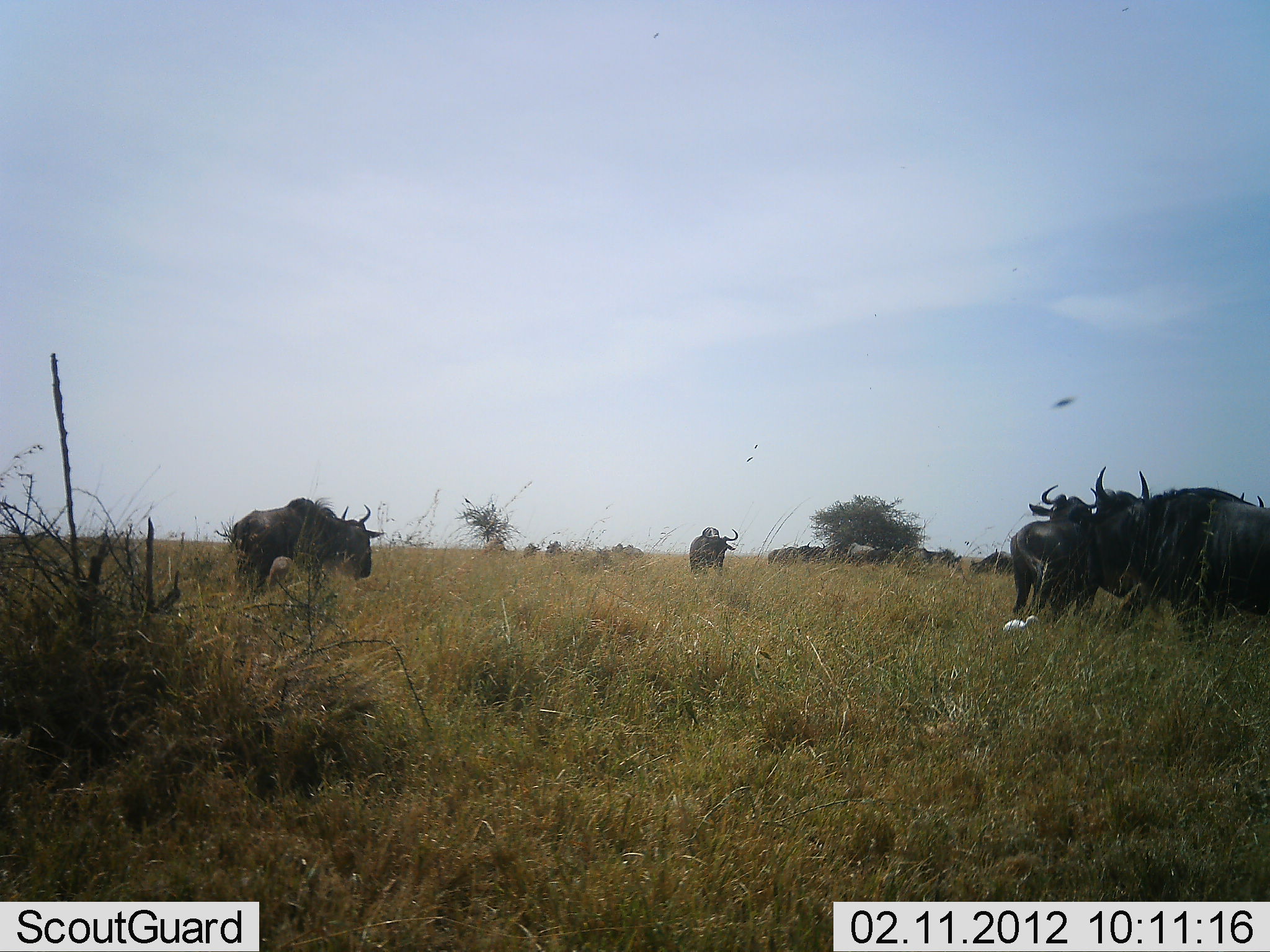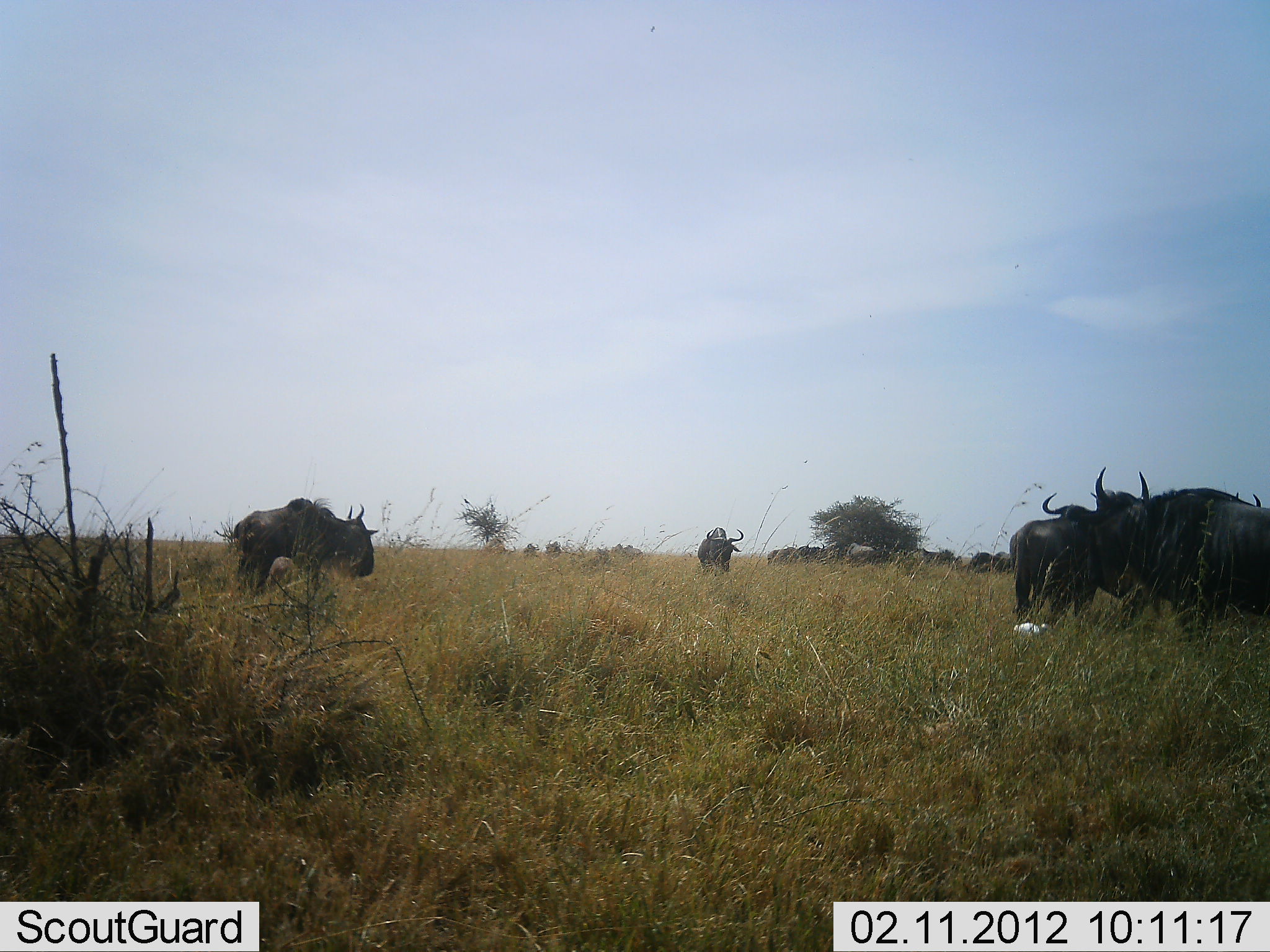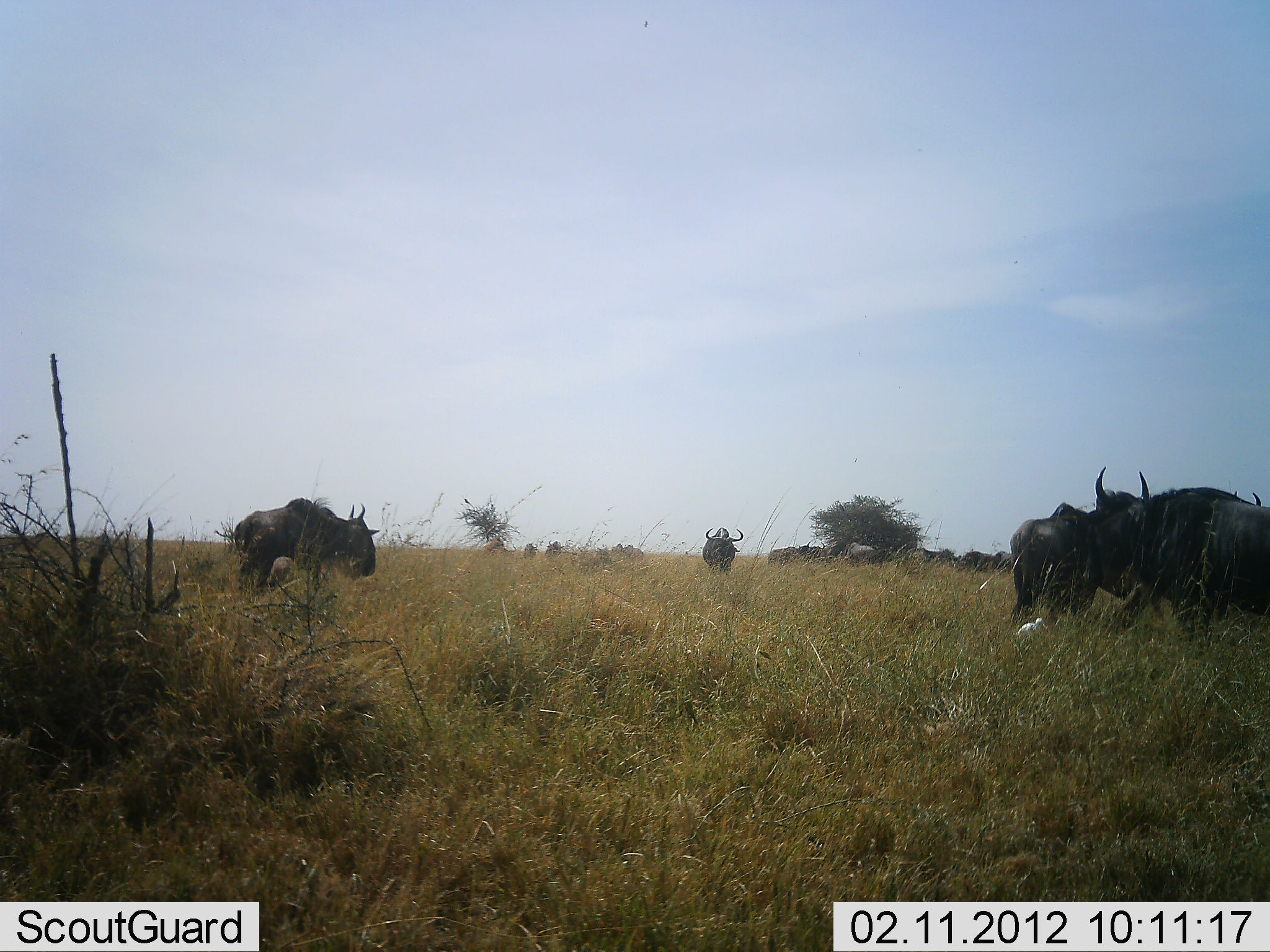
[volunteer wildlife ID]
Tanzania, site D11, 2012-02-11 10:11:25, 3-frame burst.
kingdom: Animalia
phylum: Chordata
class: Mammalia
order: Artiodactyla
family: Bovidae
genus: Connochaetes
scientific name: Connochaetes taurinus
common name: blue wildebeest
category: wildebeest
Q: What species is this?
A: Wildebeest (blue wildebeest) (Connochaetes taurinus).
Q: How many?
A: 11-50.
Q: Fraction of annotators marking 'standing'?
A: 96%.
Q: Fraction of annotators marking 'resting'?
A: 7%.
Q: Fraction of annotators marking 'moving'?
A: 4%.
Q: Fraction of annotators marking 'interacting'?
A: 0%.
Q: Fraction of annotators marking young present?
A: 4%.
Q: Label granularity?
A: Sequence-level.